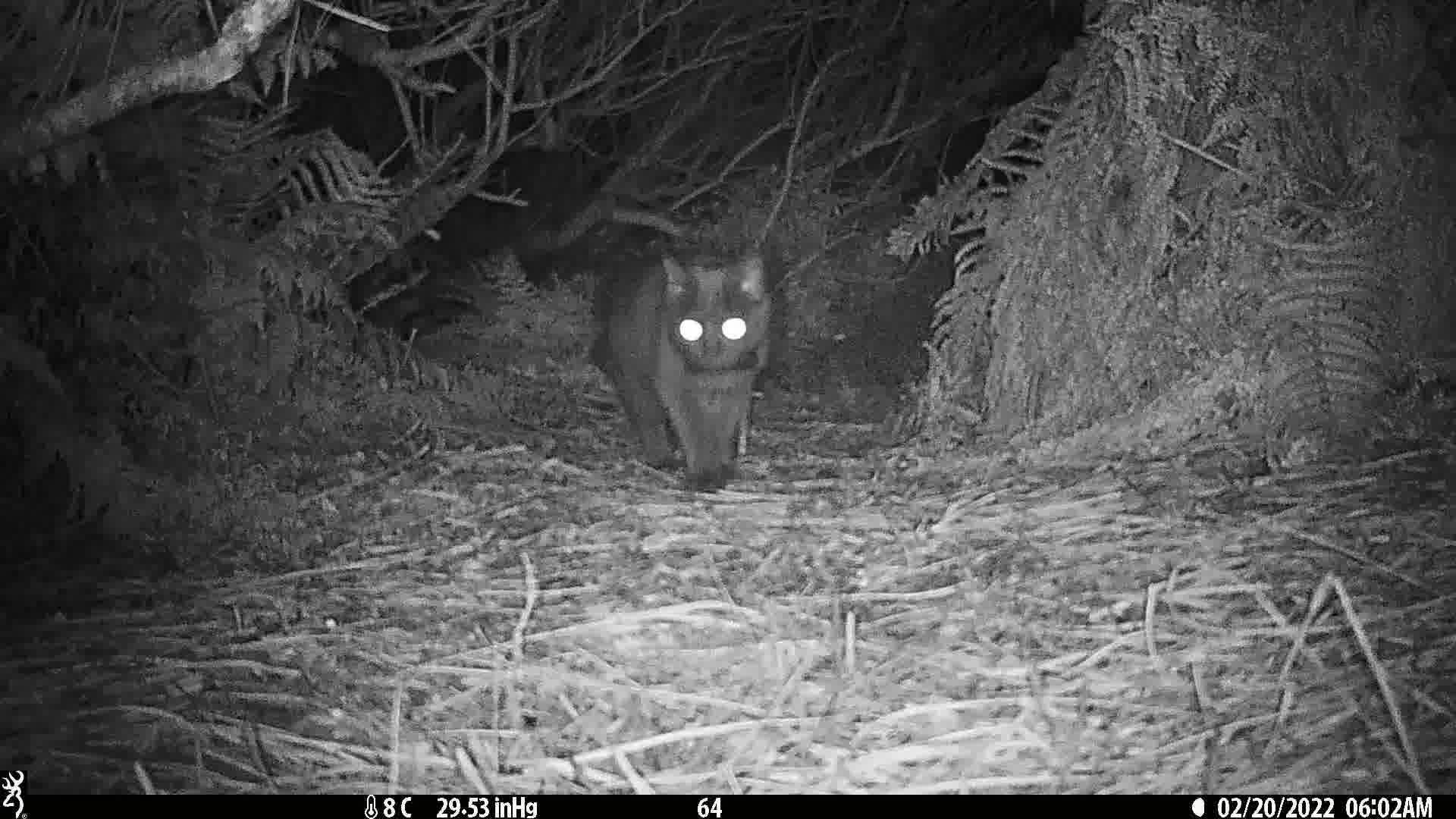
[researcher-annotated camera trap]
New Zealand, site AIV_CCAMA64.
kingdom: Animalia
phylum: Chordata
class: Mammalia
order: Carnivora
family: Felidae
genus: Felis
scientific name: Felis catus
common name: domestic cat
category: cat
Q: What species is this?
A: Cat (domestic cat) (Felis catus).